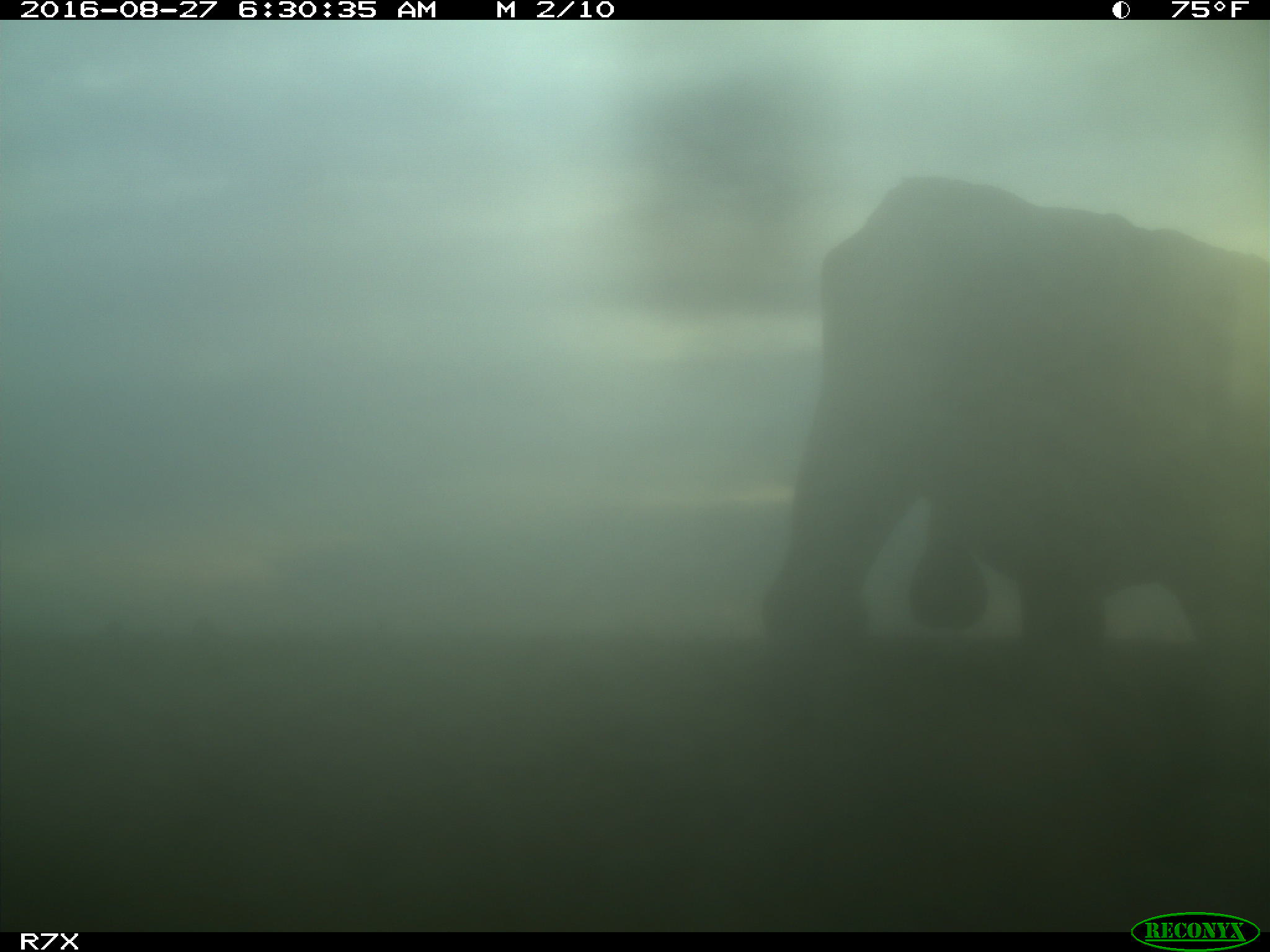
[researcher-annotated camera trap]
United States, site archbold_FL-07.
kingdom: Animalia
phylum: Chordata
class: Mammalia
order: Artiodactyla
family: Bovidae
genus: Bos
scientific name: Bos taurus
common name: domestic cow